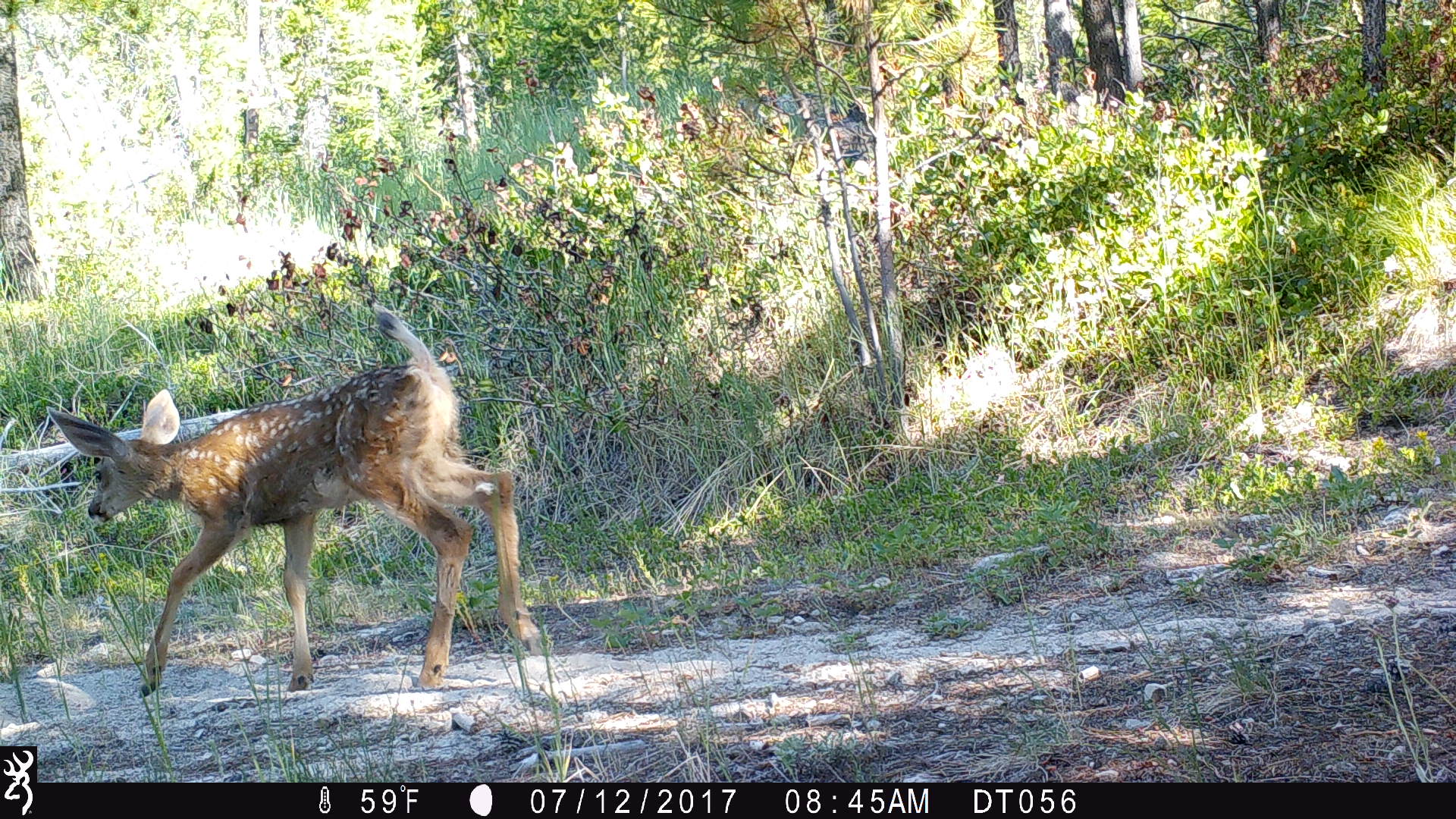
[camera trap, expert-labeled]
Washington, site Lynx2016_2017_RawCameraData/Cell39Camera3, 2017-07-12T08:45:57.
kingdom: Animalia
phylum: Chordata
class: Mammalia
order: Artiodactyla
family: Cervidae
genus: Odocoileus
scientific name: Odocoileus hemionus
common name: mule deer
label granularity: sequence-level